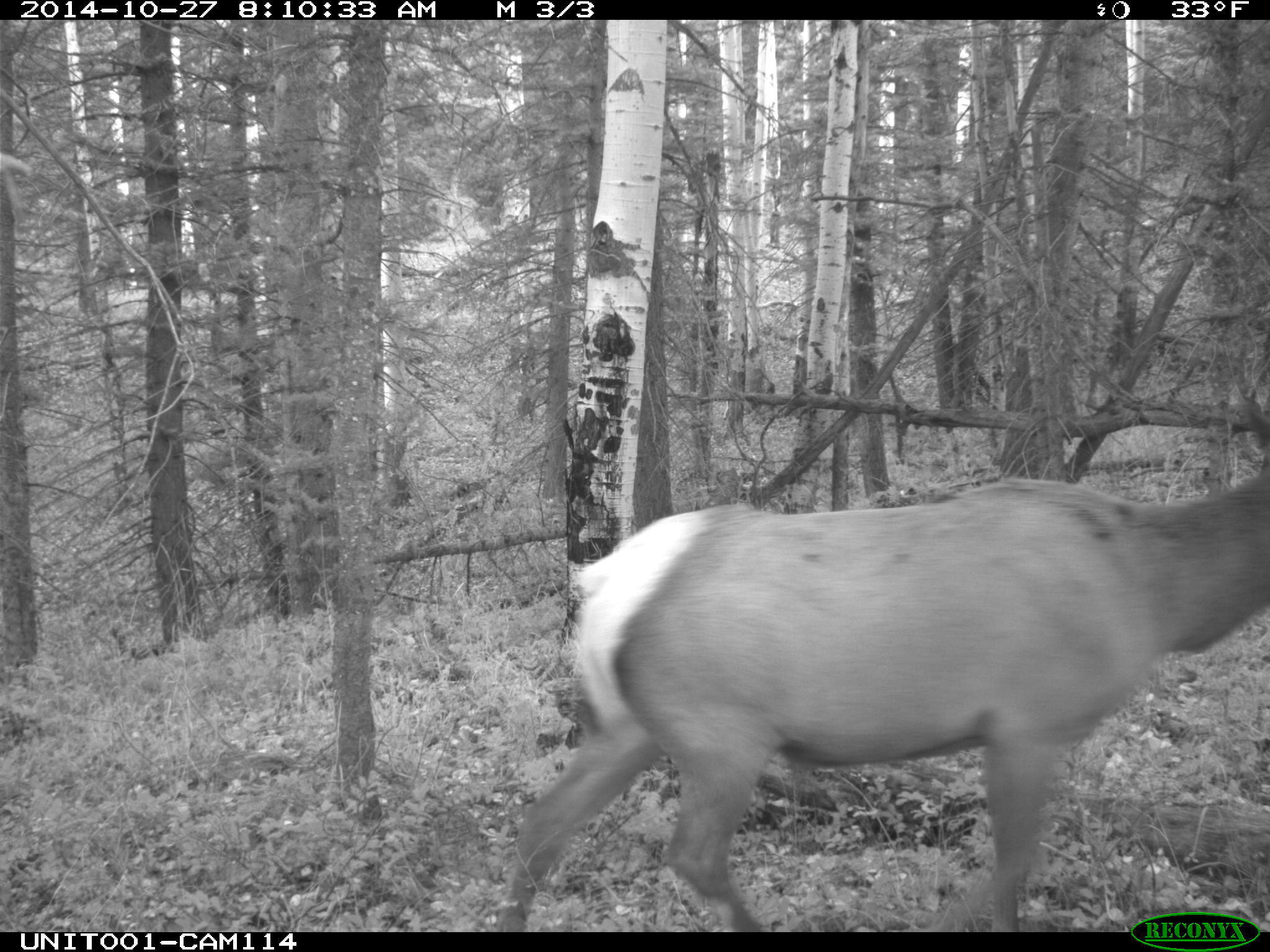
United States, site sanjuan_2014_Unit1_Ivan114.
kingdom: Animalia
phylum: Chordata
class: Mammalia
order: Artiodactyla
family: Cervidae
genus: Cervus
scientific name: Cervus elaphus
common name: red deer